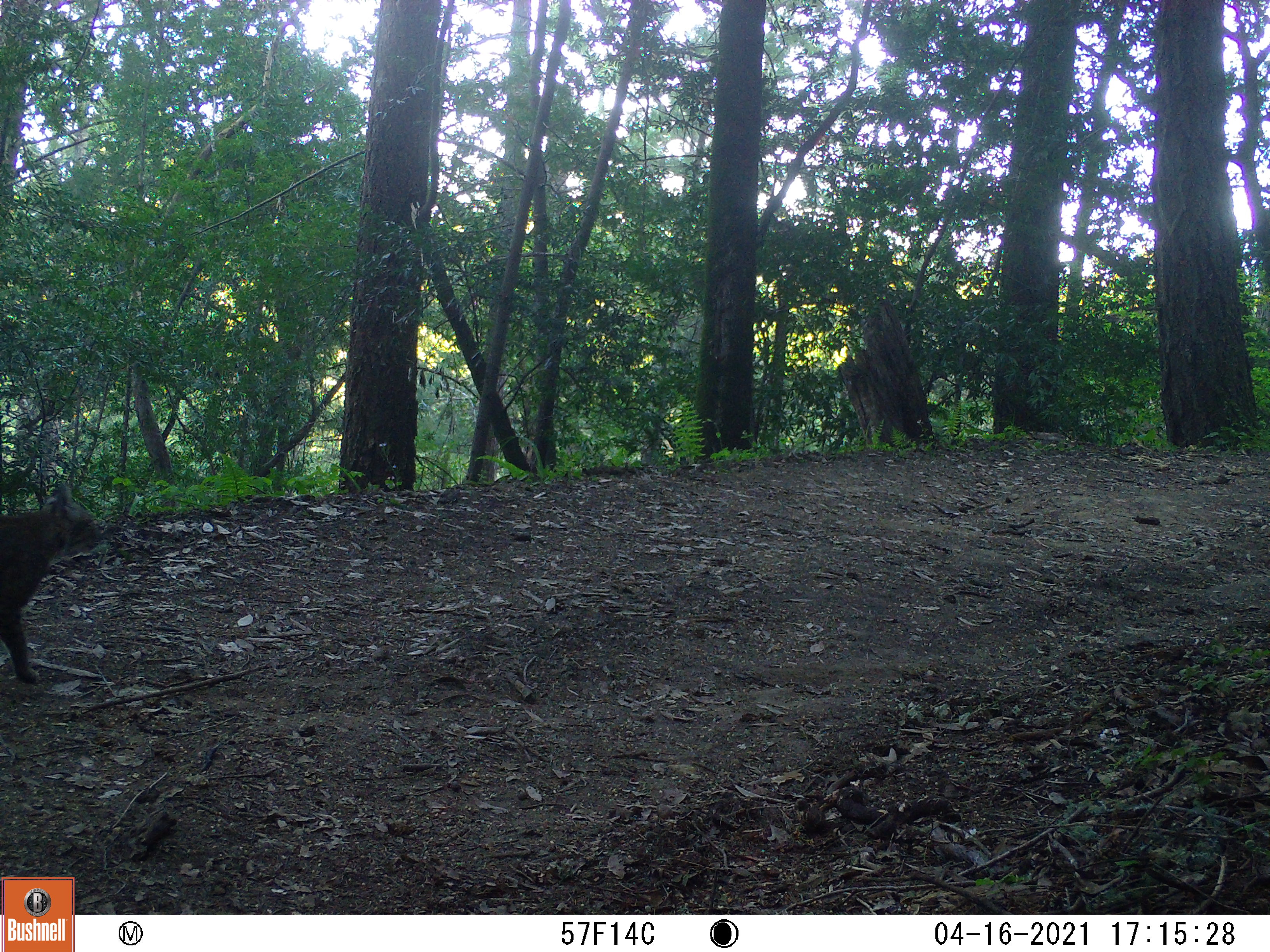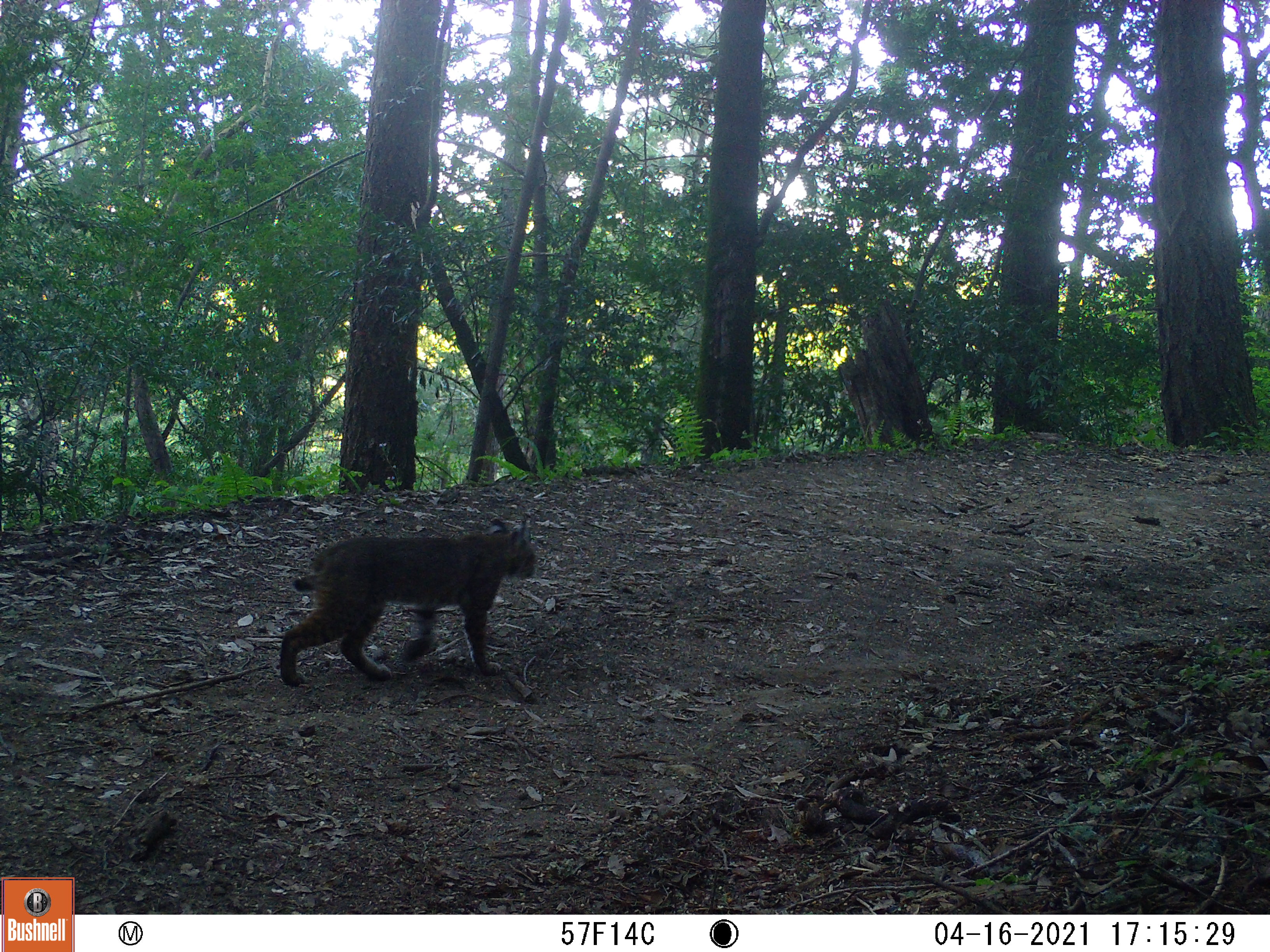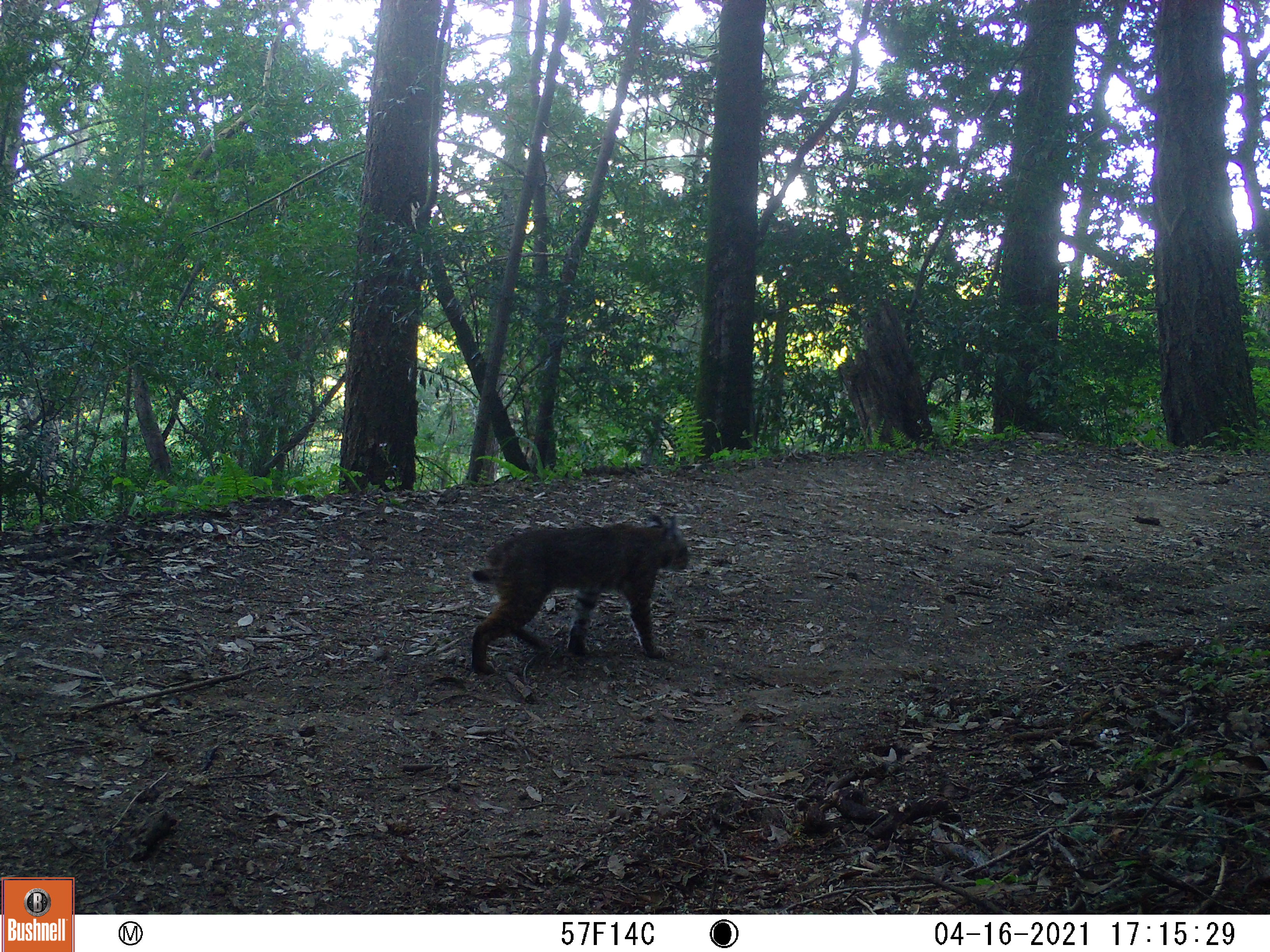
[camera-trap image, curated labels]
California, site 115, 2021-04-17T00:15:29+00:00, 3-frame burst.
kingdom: Animalia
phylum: Chordata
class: Mammalia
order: Carnivora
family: Felidae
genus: Lynx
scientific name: Lynx rufus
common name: bobcat